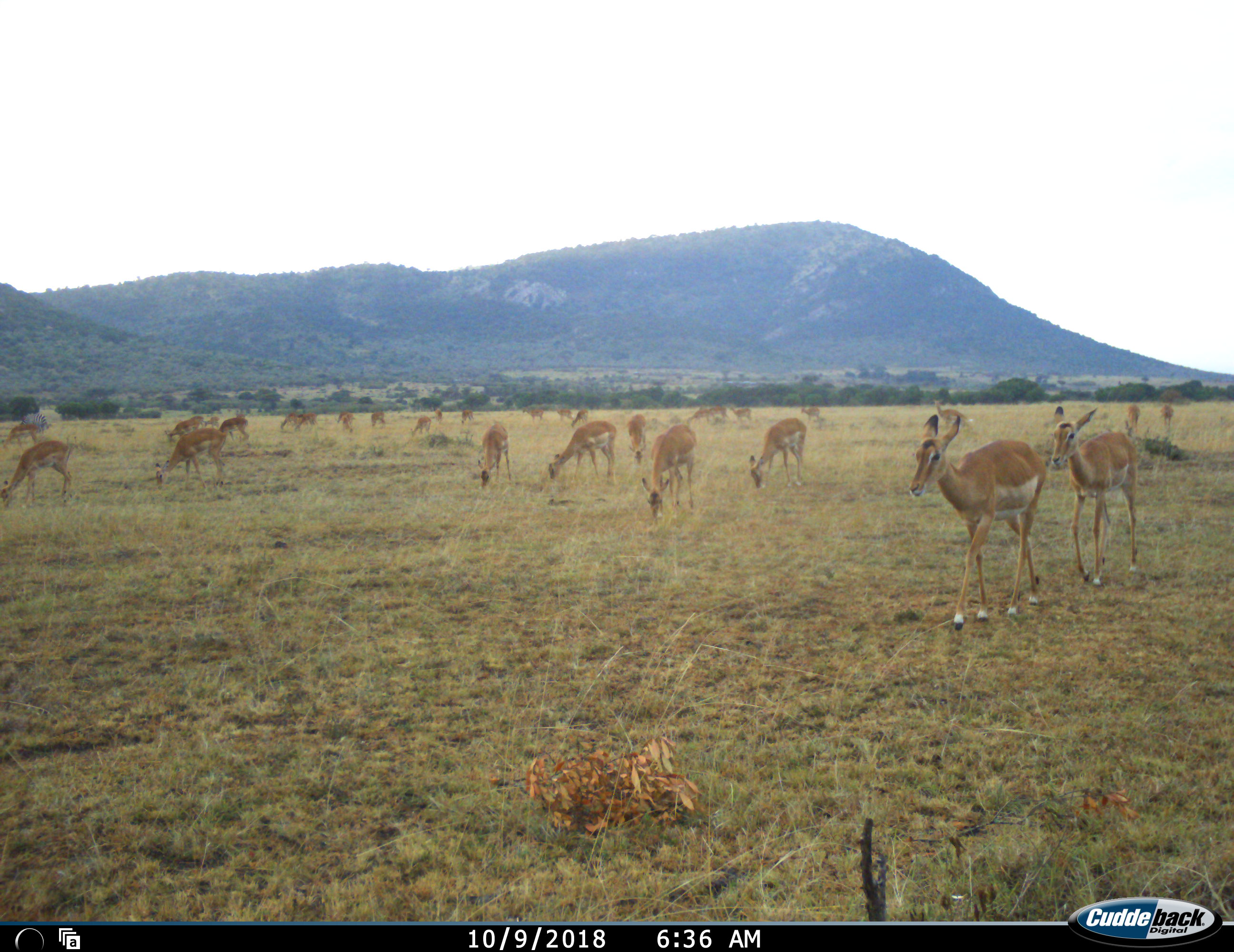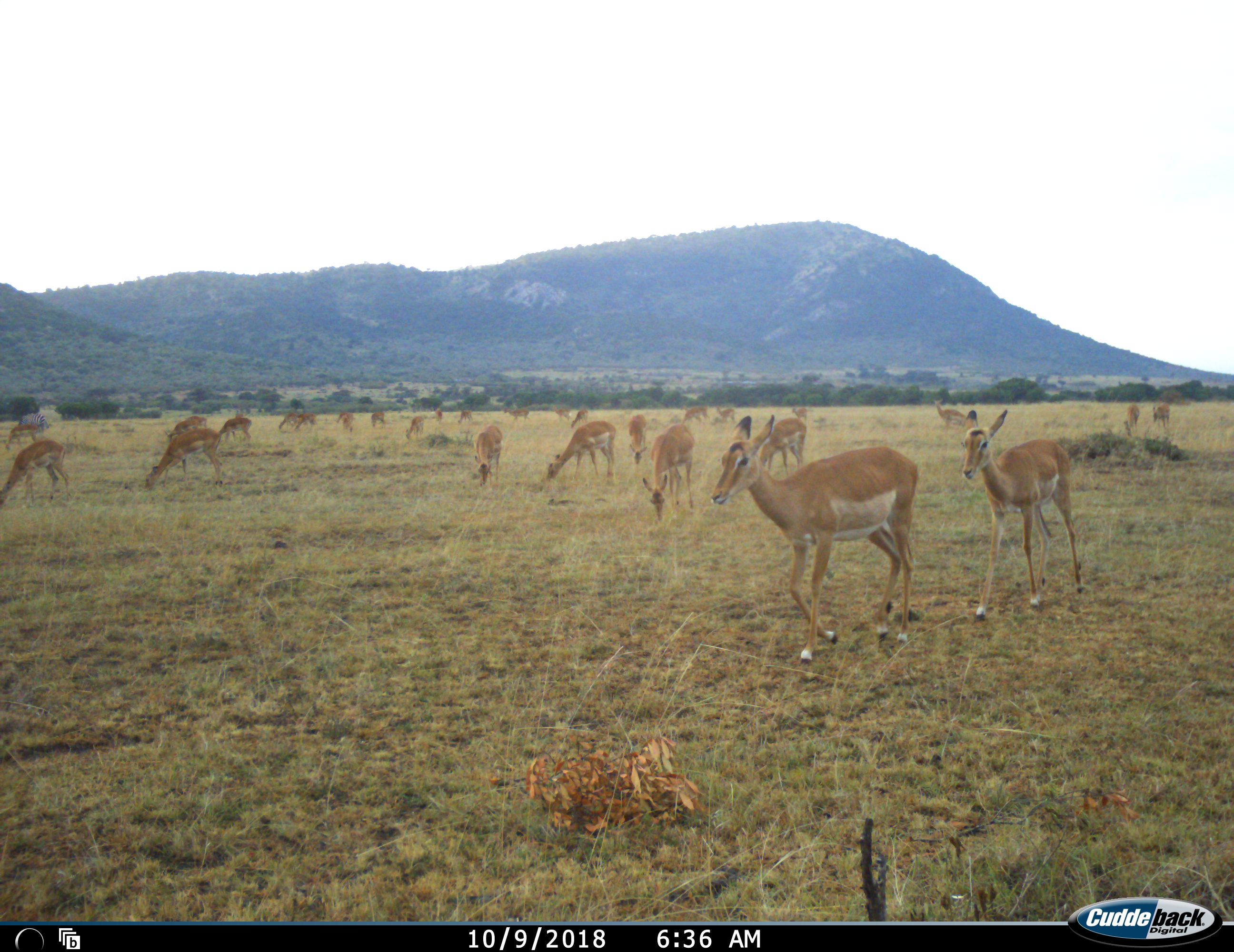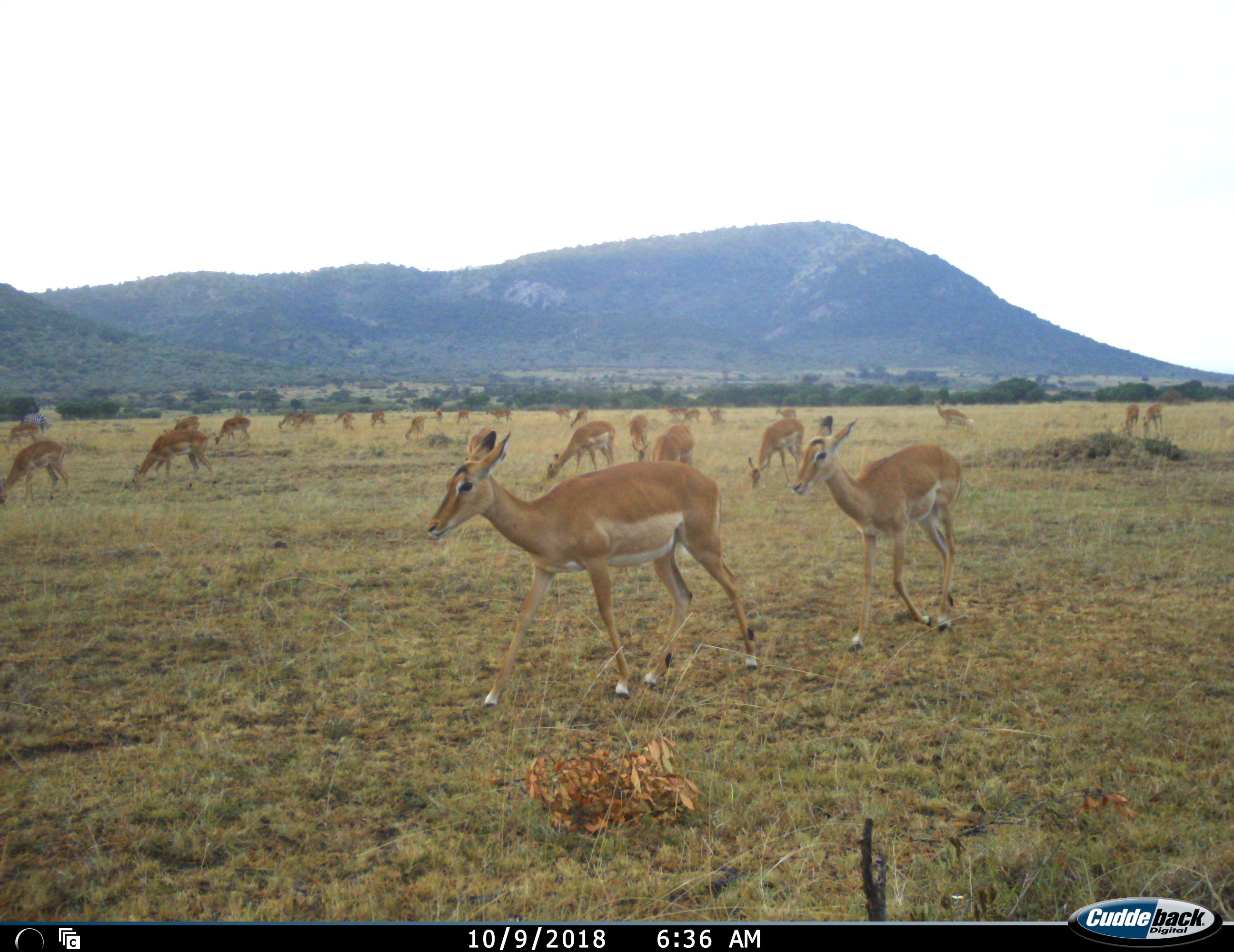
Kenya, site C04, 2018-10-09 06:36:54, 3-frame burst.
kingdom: Animalia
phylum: Chordata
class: Mammalia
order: Artiodactyla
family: Bovidae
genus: Aepyceros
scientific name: Aepyceros melampus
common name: impala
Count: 11-50.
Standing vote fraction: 60%.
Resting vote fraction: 0%.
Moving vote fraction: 80%.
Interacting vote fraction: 10%.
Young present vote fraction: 0%.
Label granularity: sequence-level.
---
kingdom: Animalia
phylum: Chordata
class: Mammalia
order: Perissodactyla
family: Equidae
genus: Equus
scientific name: Equus quagga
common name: plains zebra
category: zebra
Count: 1.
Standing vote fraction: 20%.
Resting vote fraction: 0%.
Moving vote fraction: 0%.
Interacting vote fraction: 0%.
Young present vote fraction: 0%.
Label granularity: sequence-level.